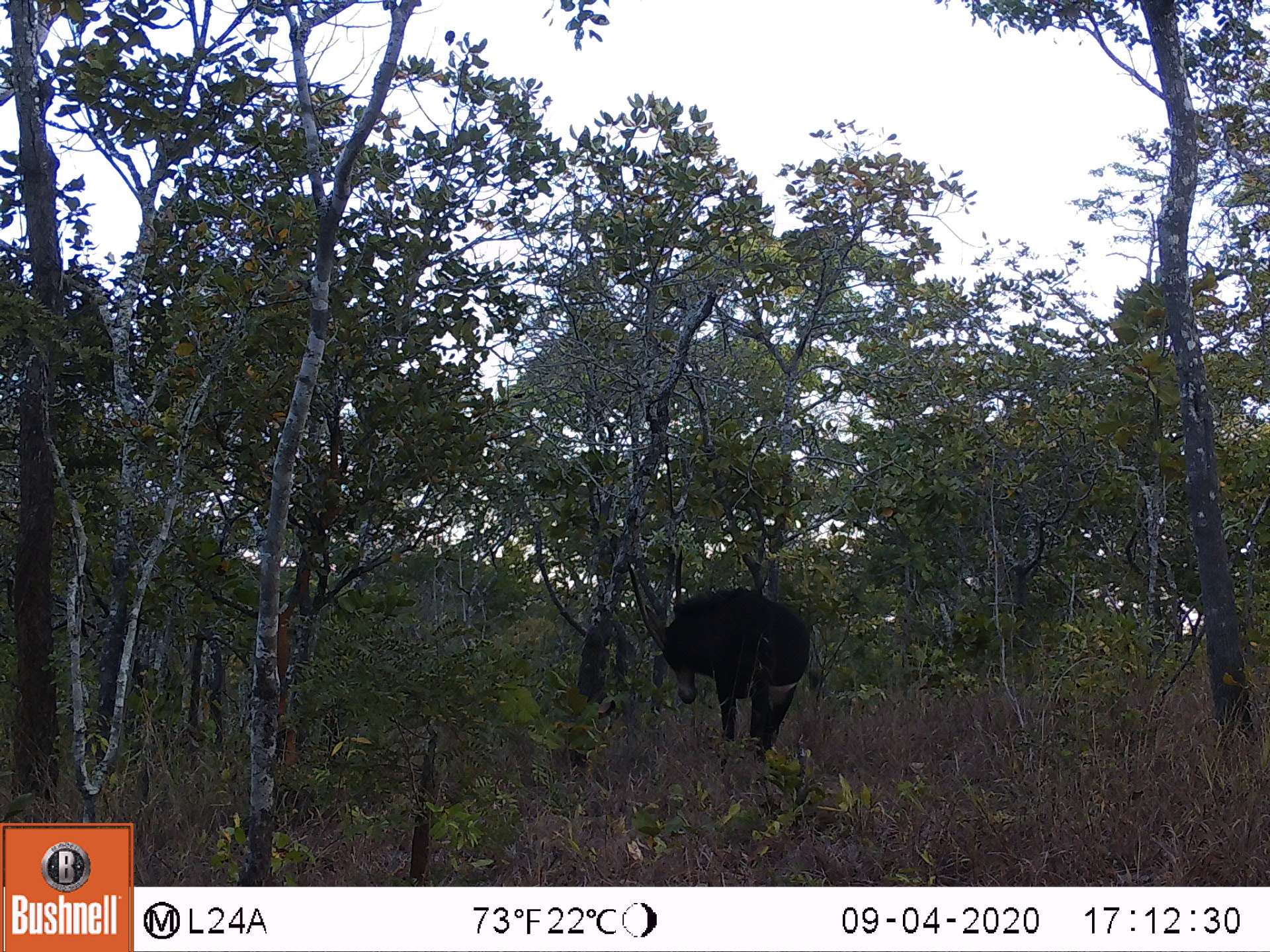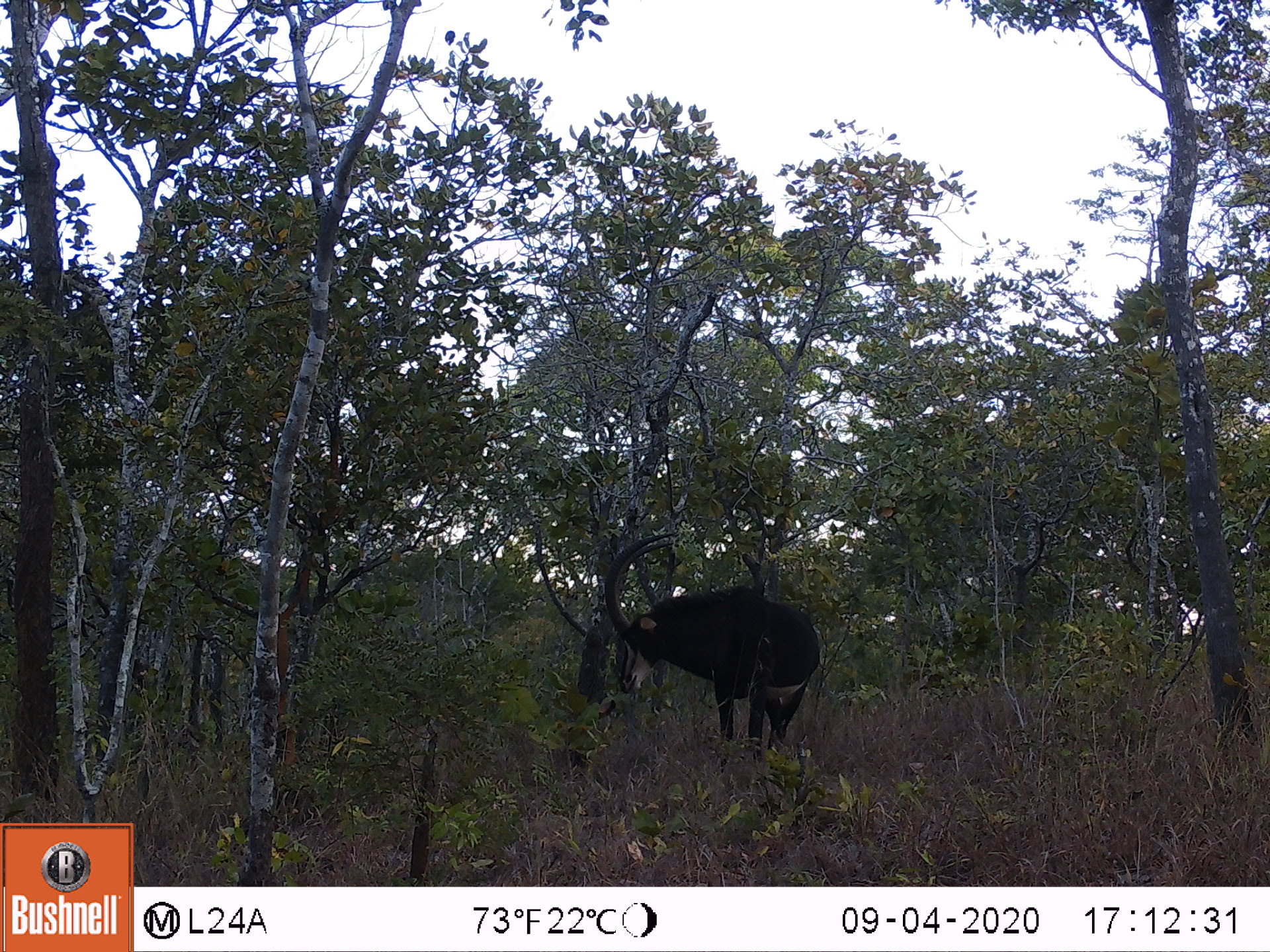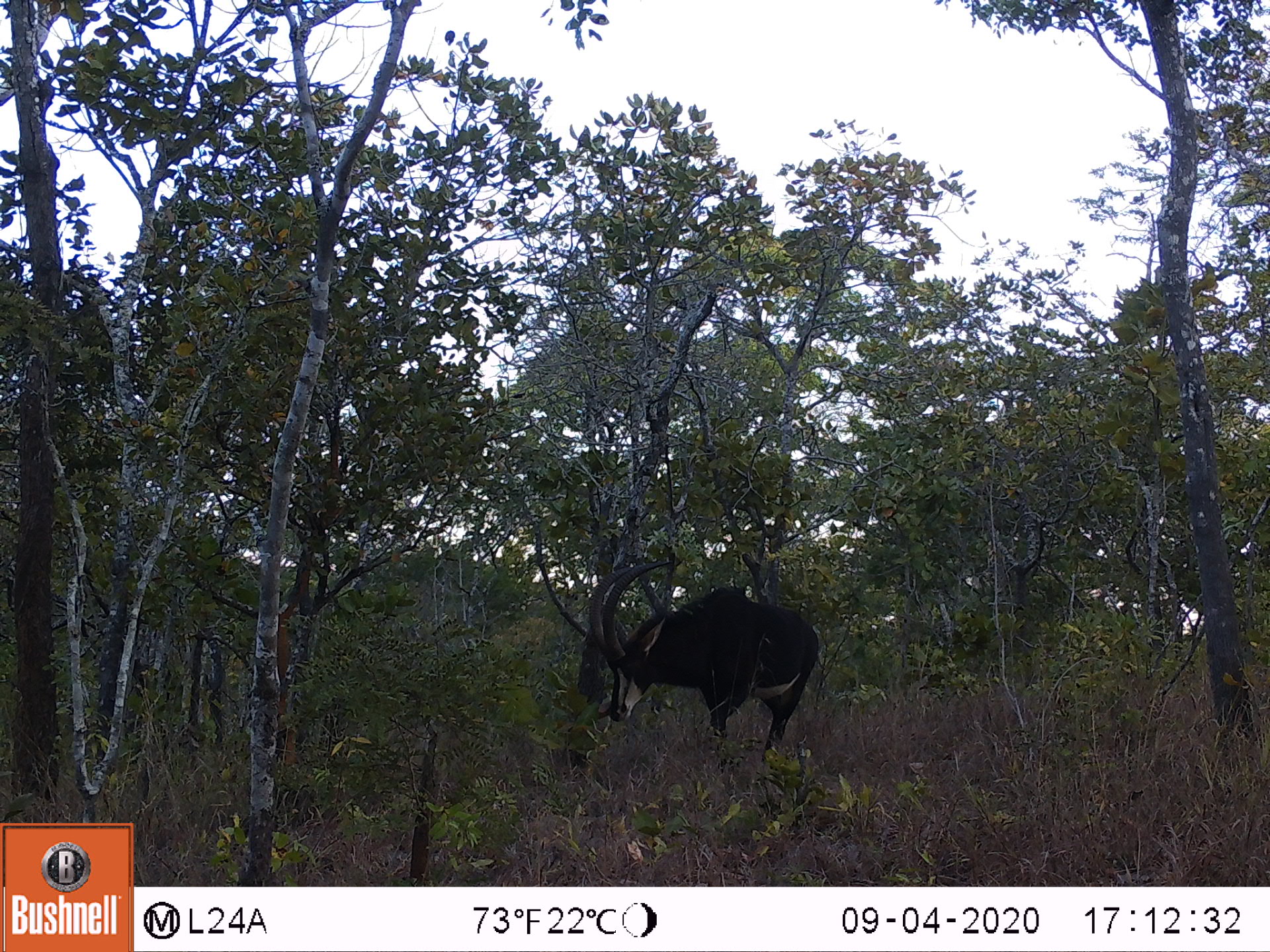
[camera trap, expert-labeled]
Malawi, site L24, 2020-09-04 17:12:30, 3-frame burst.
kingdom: Animalia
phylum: Chordata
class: Mammalia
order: Artiodactyla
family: Bovidae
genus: Hippotragus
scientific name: Hippotragus niger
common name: sable antelope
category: sable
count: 1